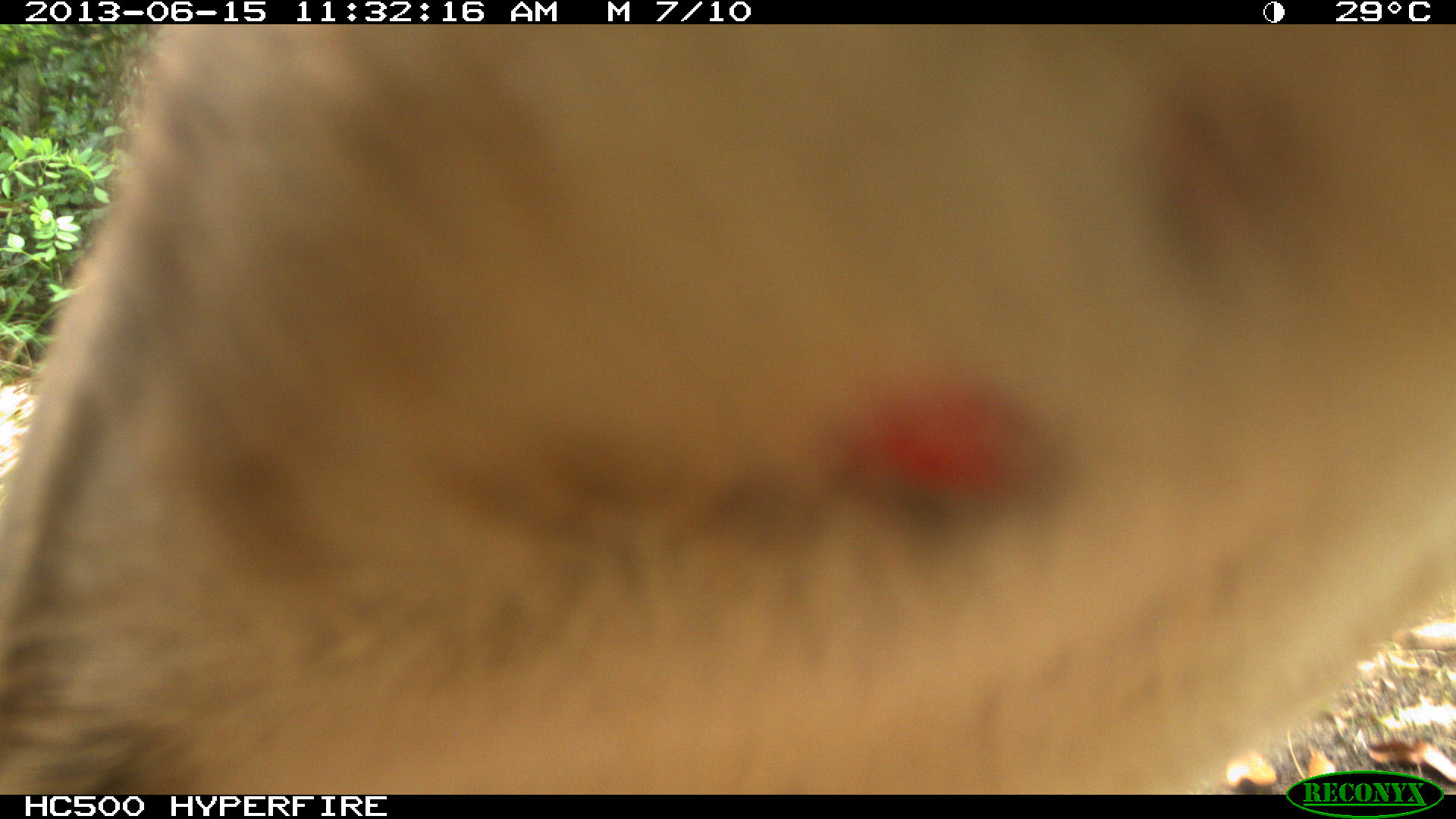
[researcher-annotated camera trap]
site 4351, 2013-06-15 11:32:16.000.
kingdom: Animalia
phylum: Chordata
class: Mammalia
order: Carnivora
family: Felidae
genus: Puma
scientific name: Puma concolor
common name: mountain lion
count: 2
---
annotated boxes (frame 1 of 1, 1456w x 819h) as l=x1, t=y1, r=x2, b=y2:
puma concolor: l=1, t=24, r=1454, b=795